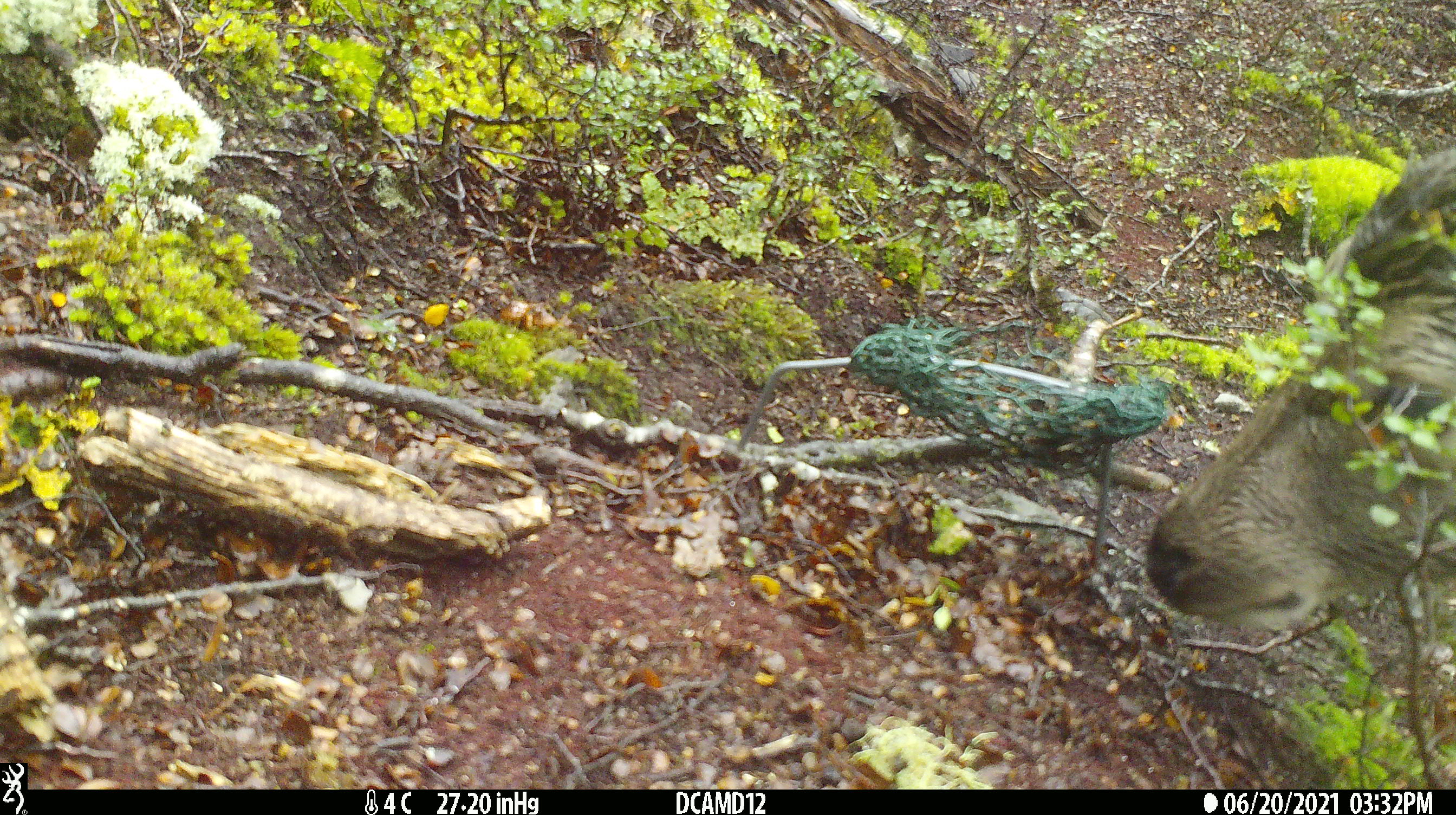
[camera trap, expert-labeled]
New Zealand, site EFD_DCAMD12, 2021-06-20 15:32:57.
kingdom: Animalia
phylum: Chordata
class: Mammalia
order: Artiodactyla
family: Cervidae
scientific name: Cervidae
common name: deer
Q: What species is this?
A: Deer (Cervidae).